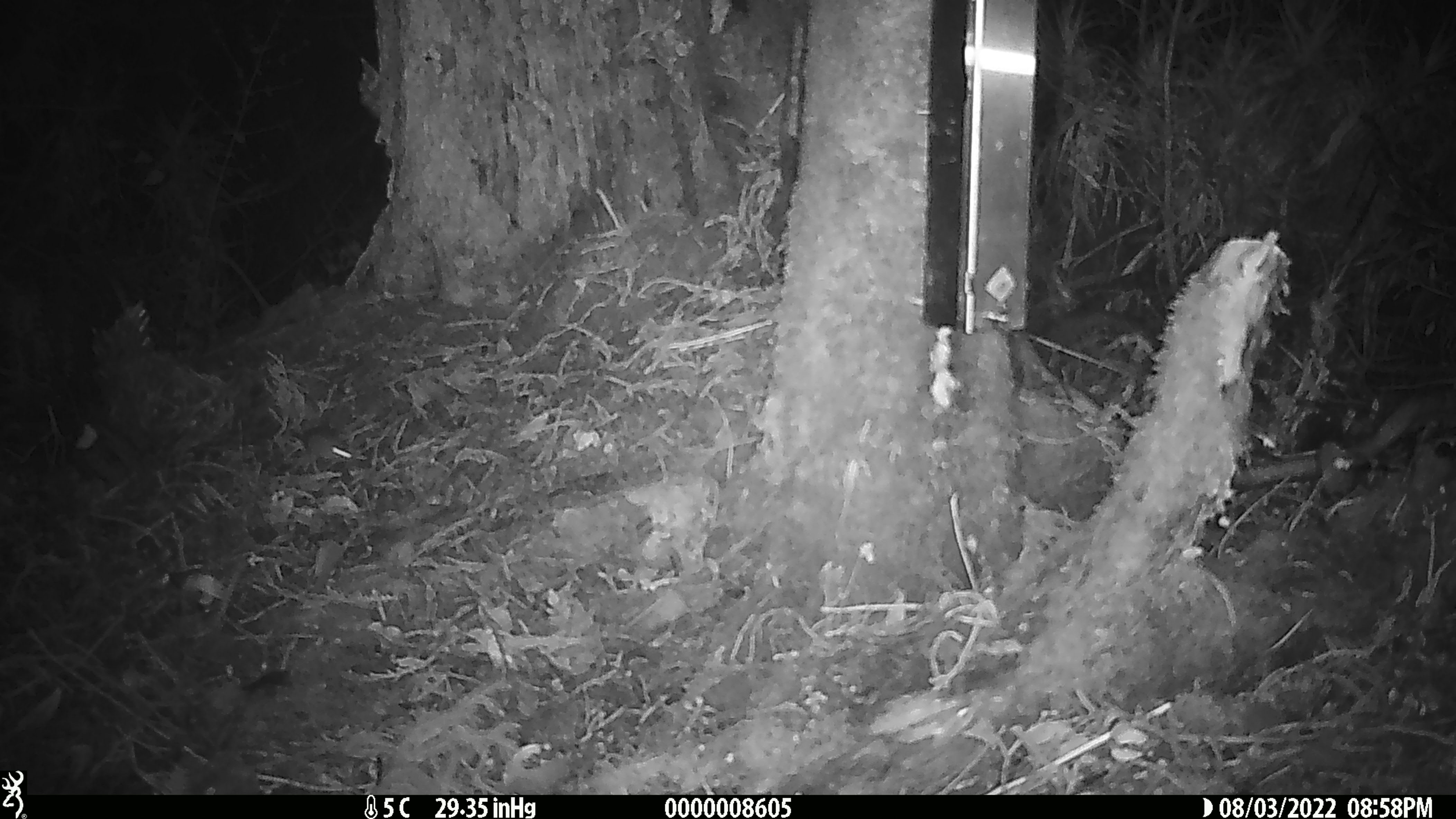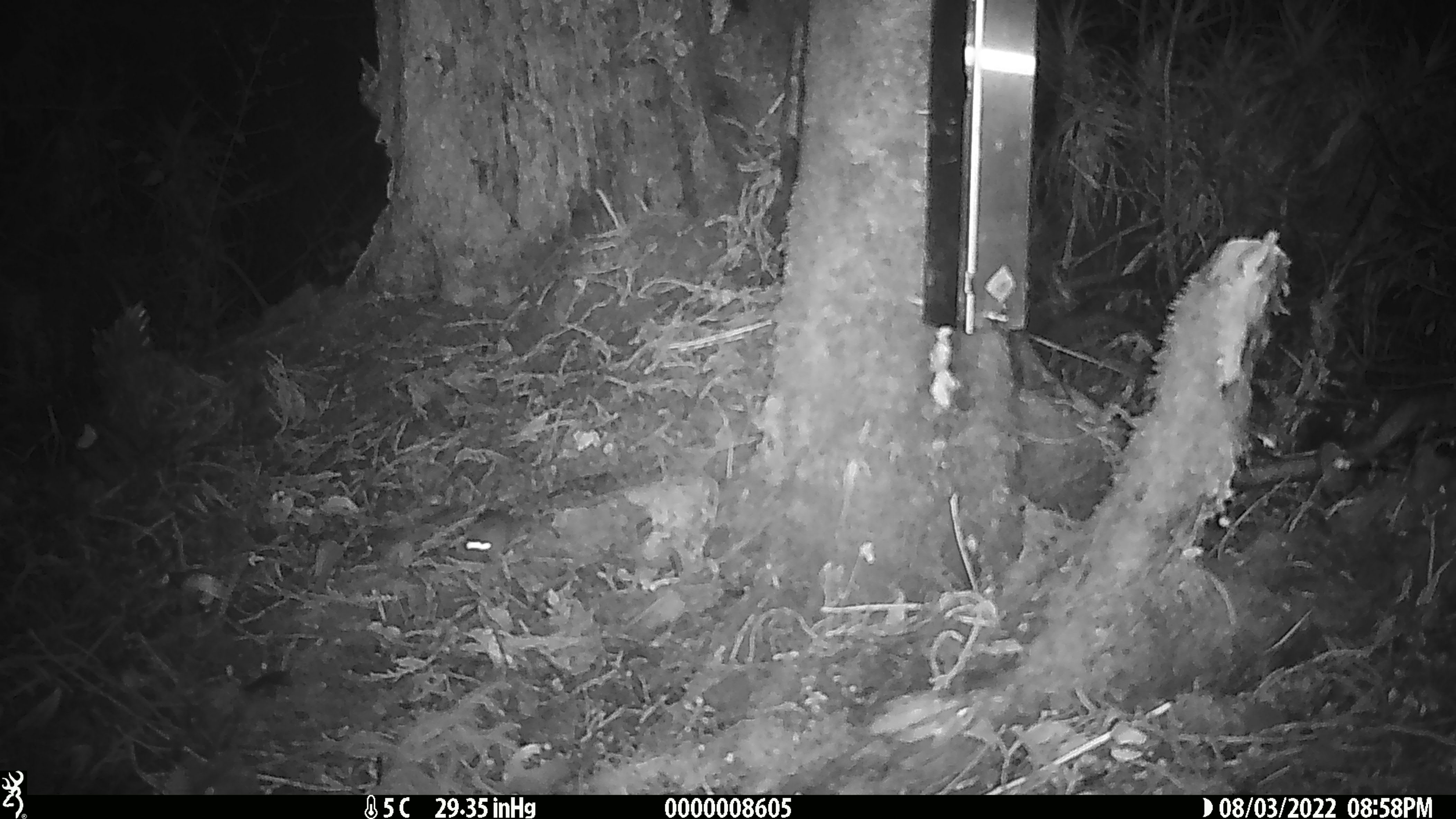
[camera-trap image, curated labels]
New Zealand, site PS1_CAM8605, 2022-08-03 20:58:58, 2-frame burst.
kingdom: Animalia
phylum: Chordata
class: Mammalia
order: Rodentia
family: Muridae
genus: Mus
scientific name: Mus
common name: mouse